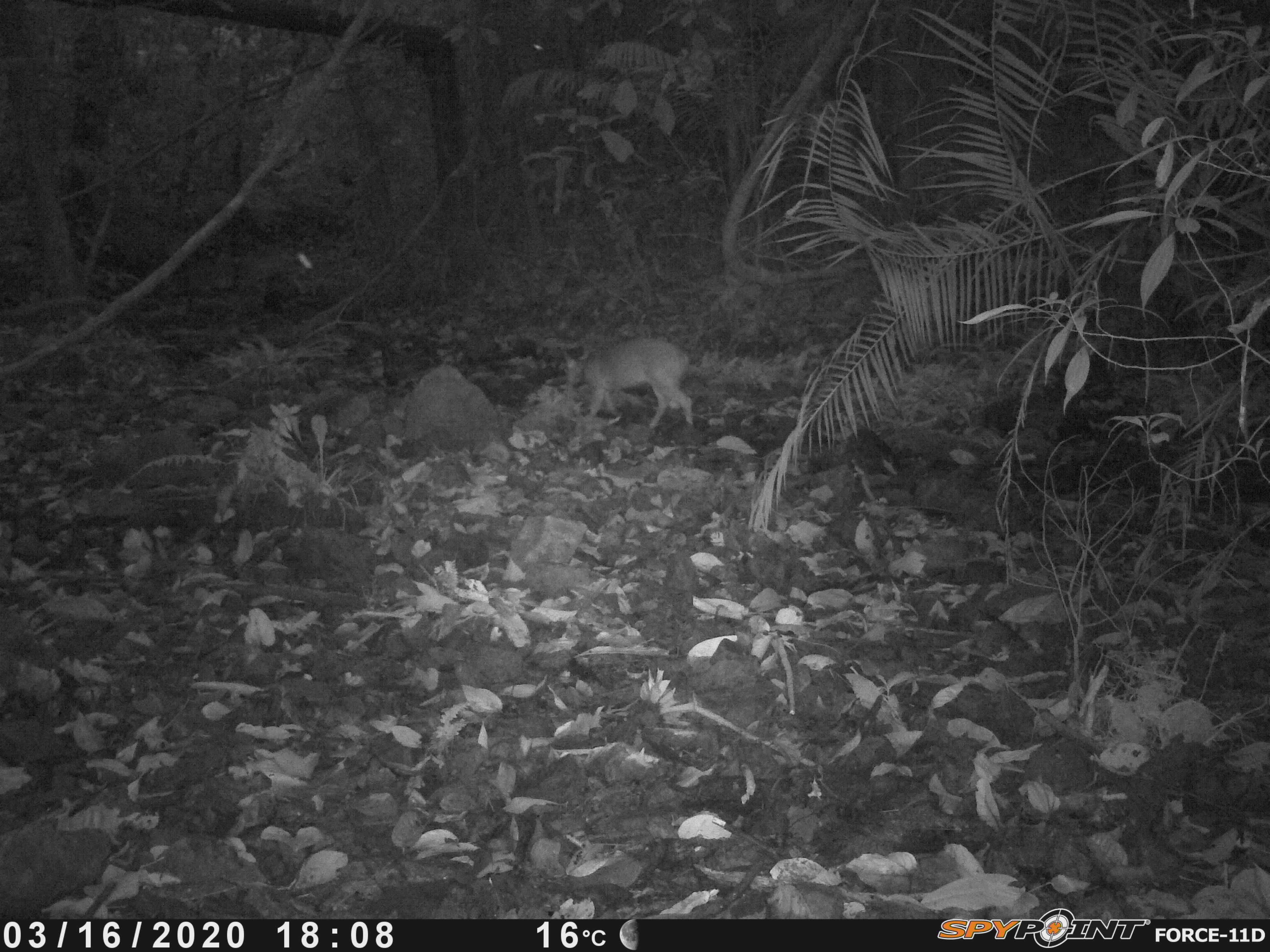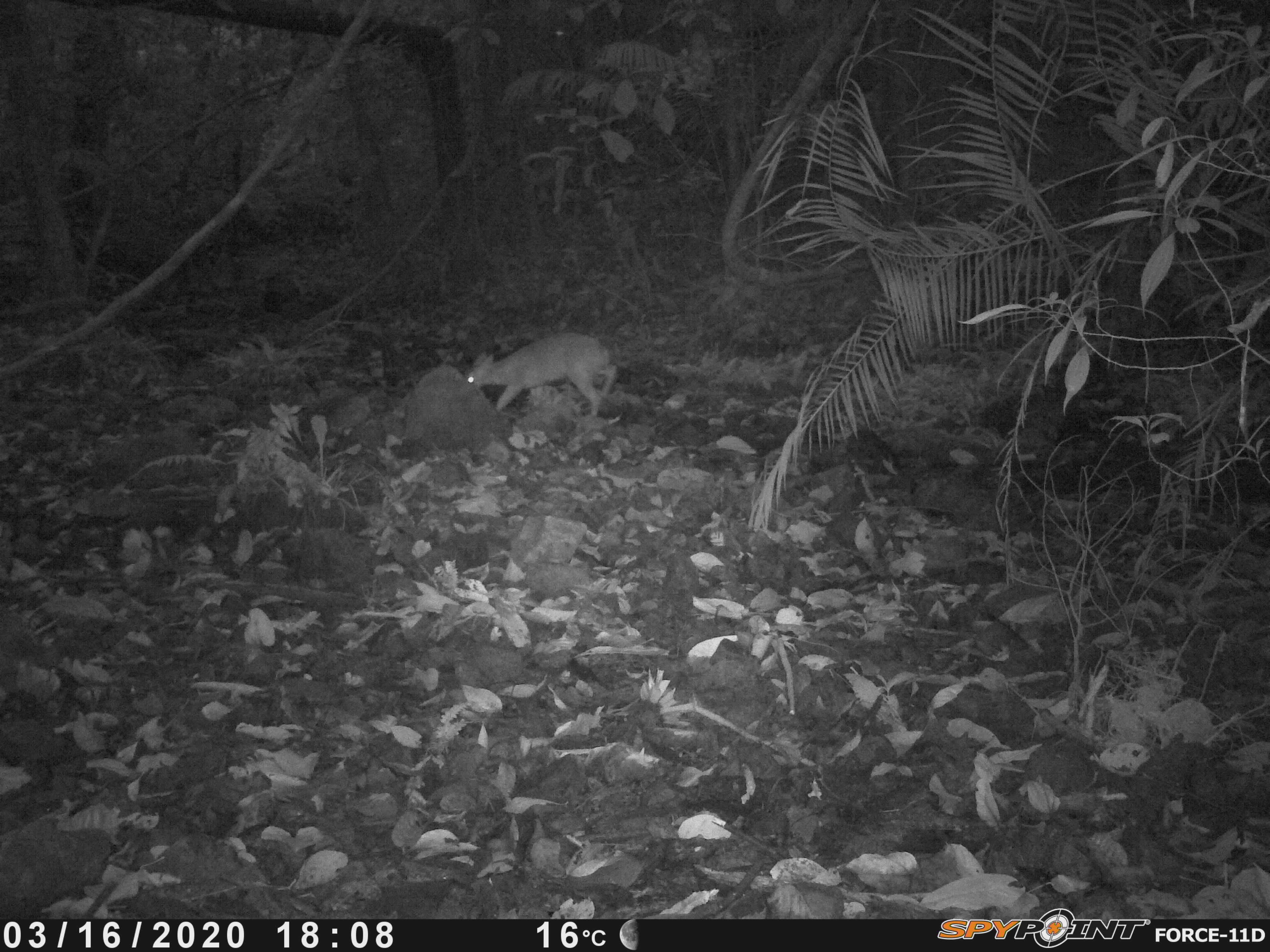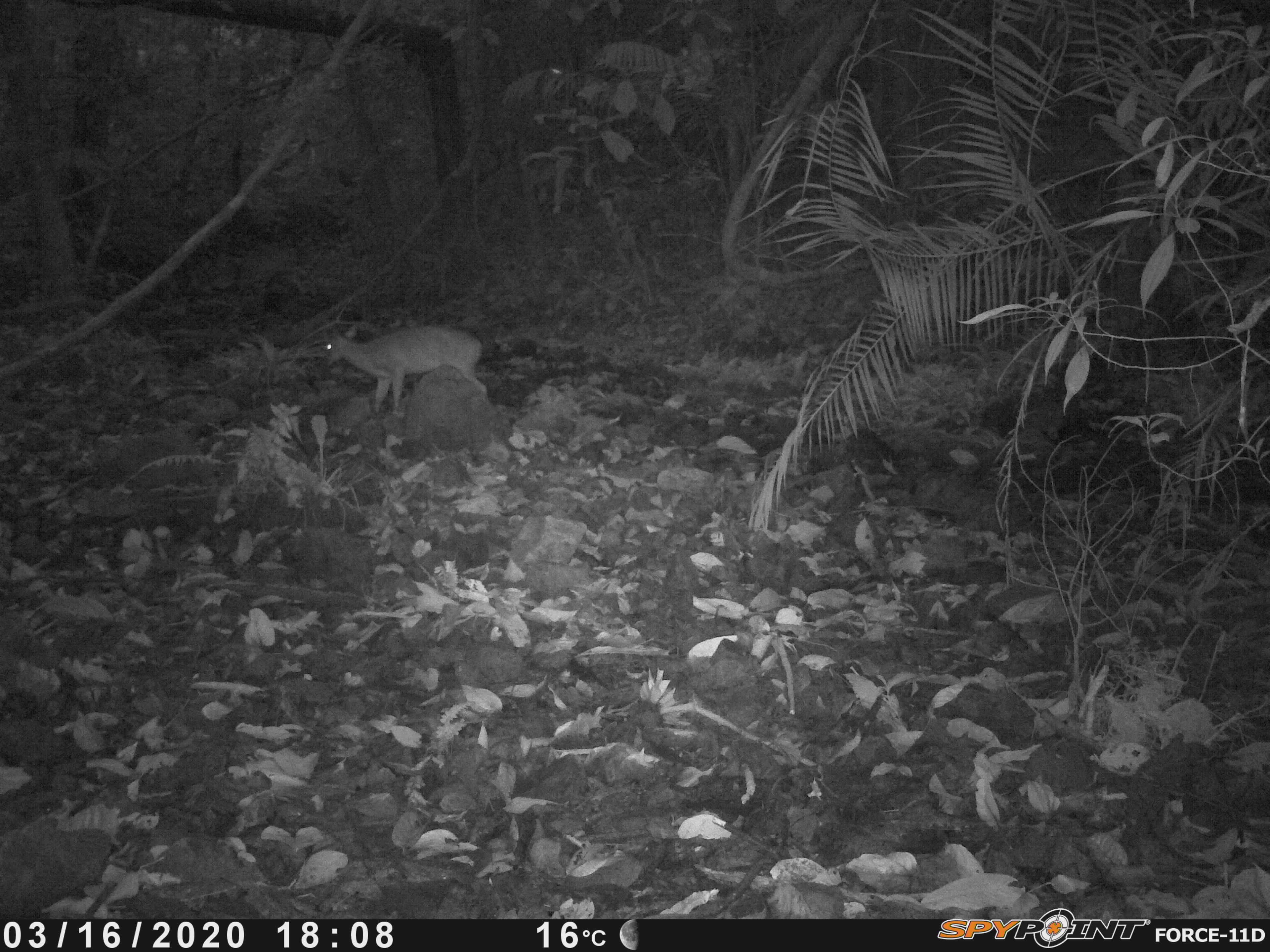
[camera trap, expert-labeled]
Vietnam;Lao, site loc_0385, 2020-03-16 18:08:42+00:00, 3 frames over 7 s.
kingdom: Animalia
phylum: Chordata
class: Mammalia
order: Artiodactyla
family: Cervidae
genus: Muntiacus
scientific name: Muntiacus vuquangensis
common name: large-antlered muntjac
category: large antlered muntjac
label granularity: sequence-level